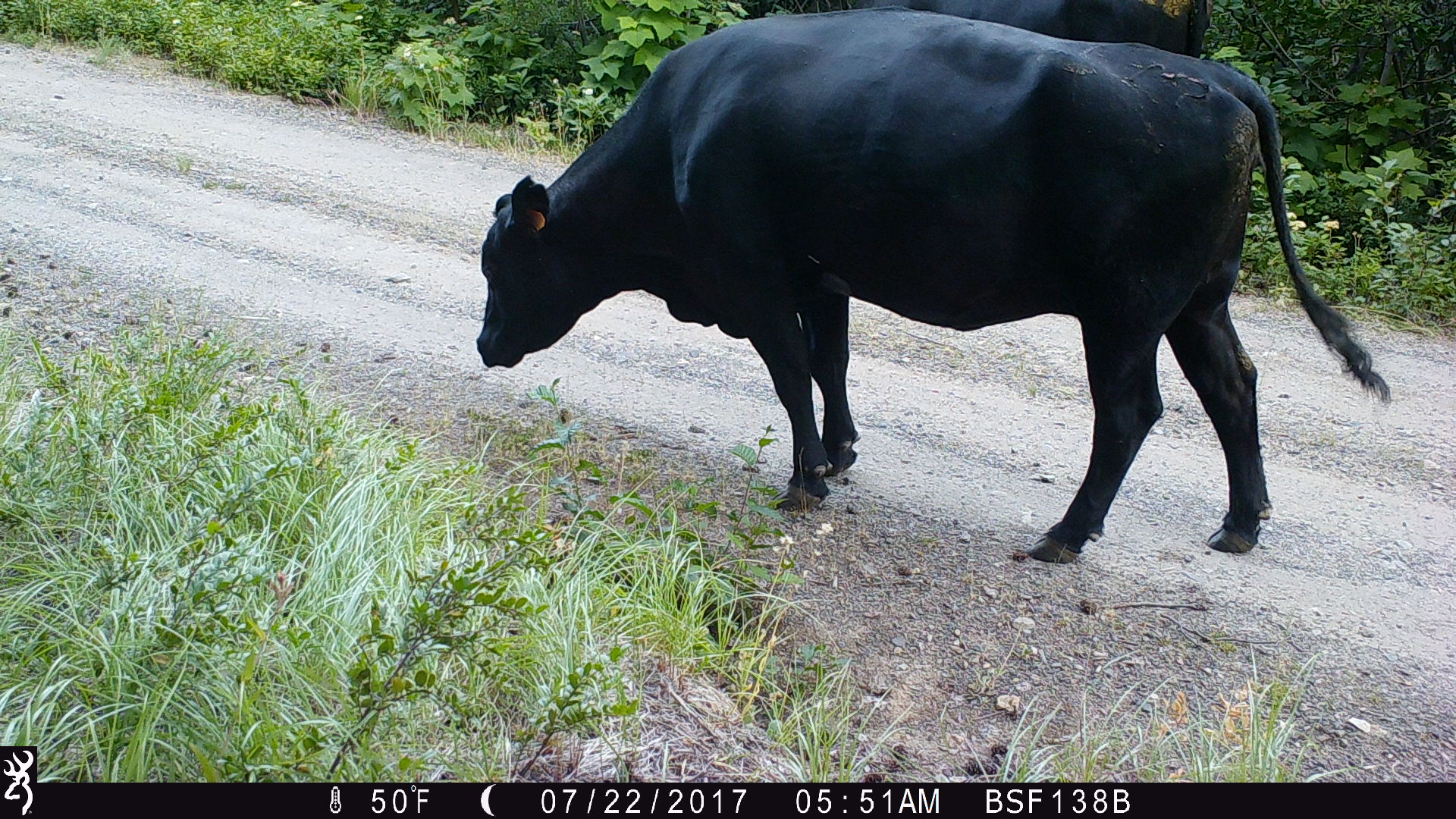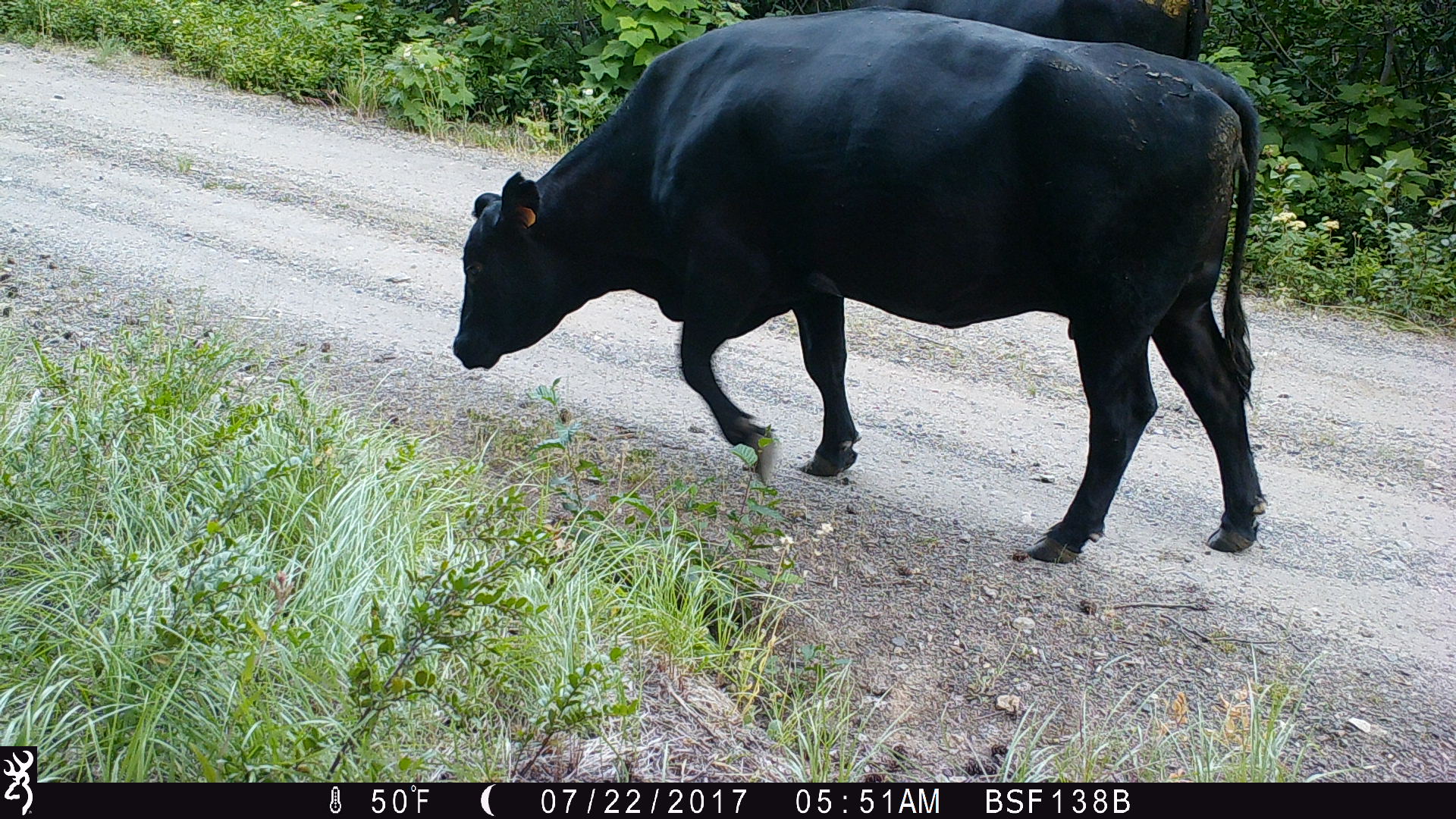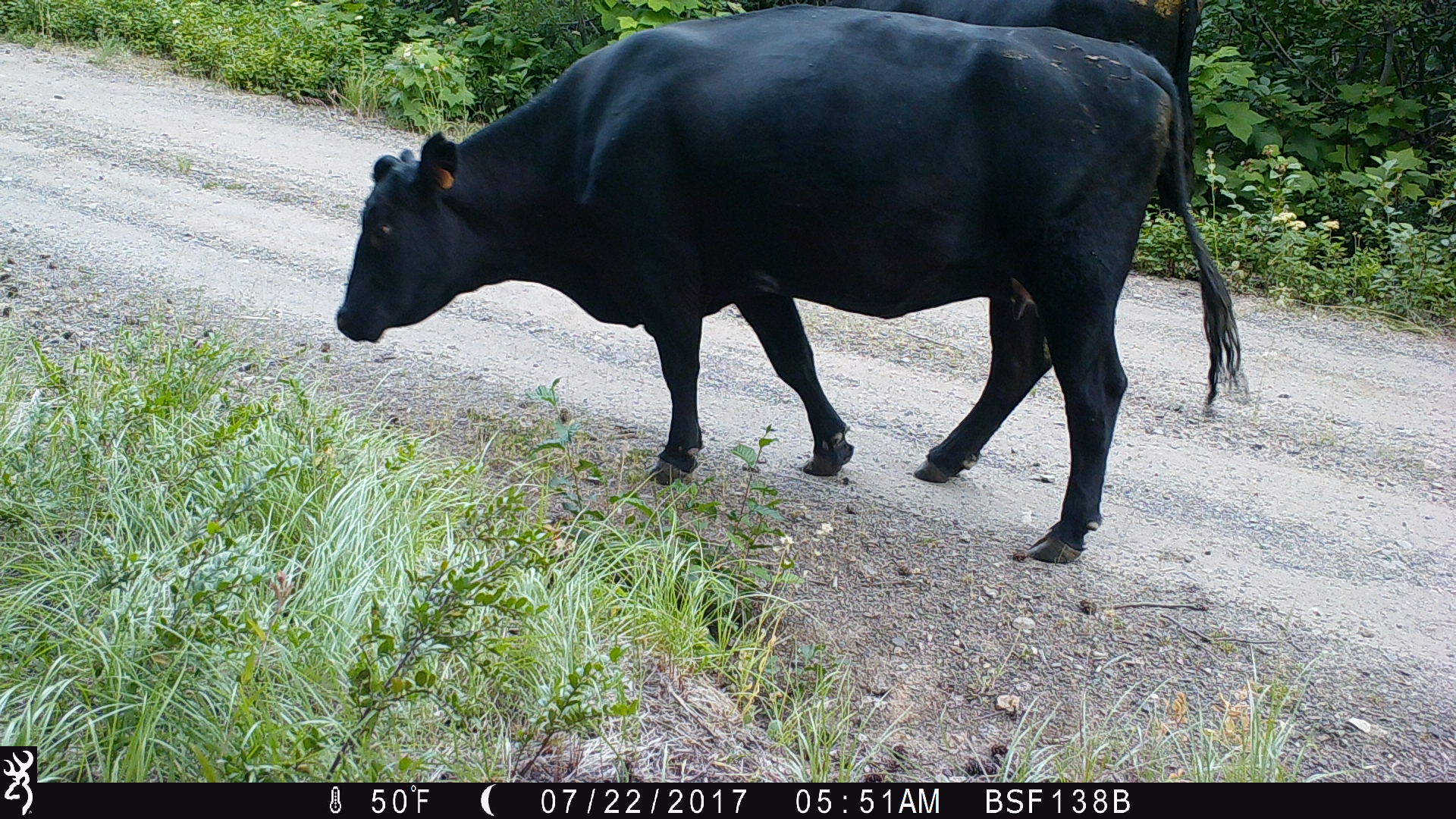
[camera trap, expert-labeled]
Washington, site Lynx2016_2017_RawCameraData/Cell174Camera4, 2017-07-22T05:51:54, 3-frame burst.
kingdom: Animalia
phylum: Chordata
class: Mammalia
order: Artiodactyla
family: Bovidae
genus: Bos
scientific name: Bos taurus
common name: domestic cattle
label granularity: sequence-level